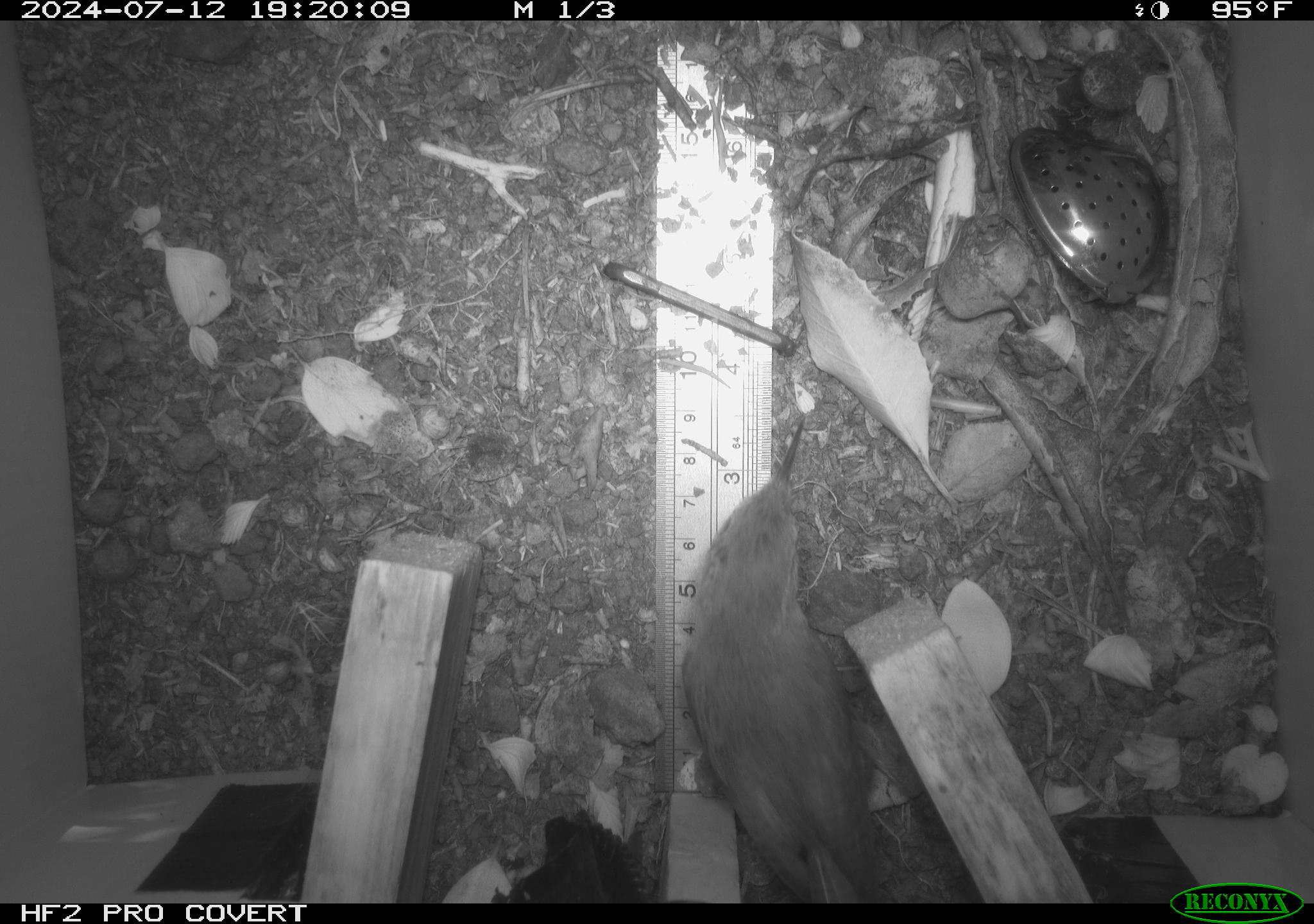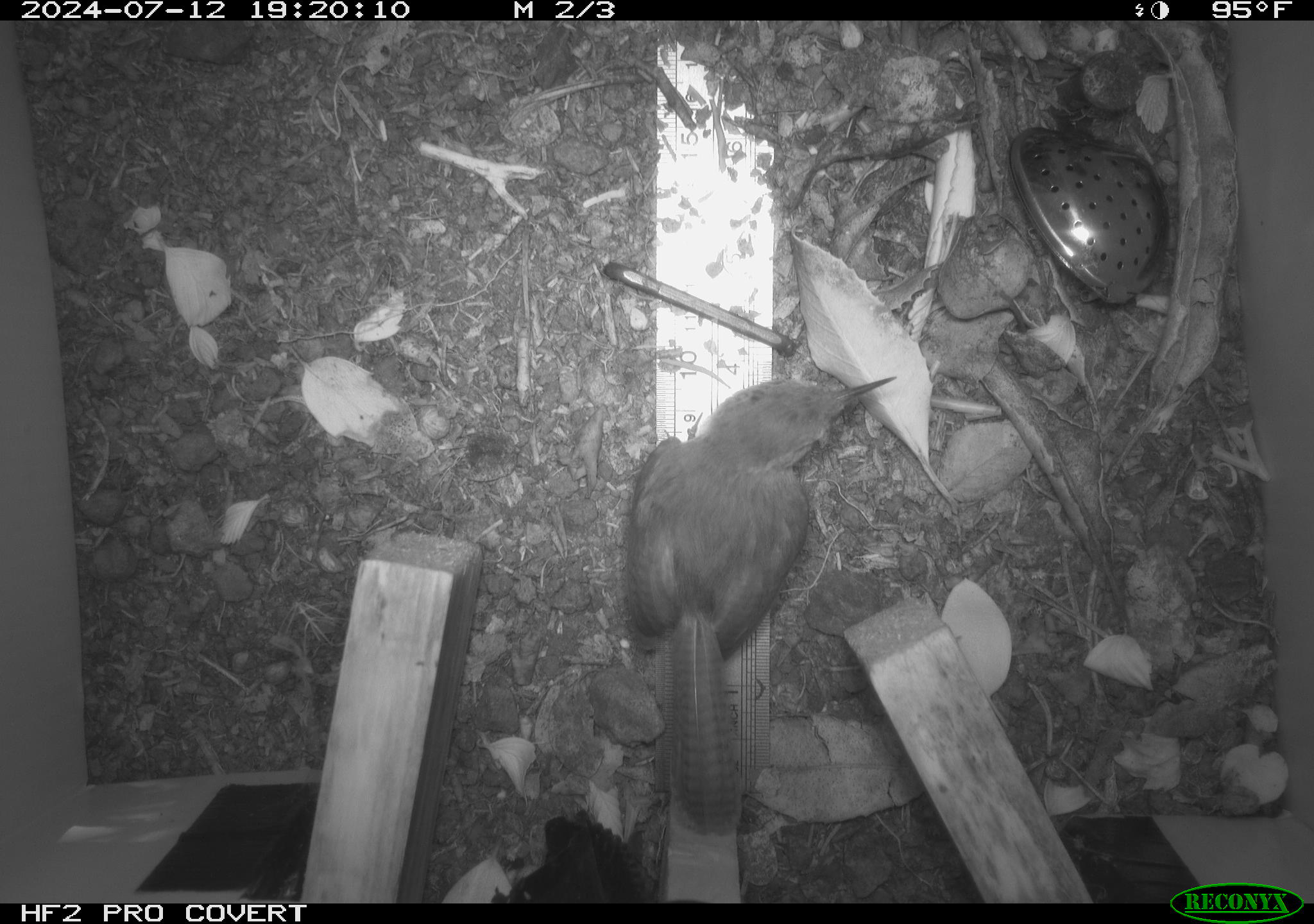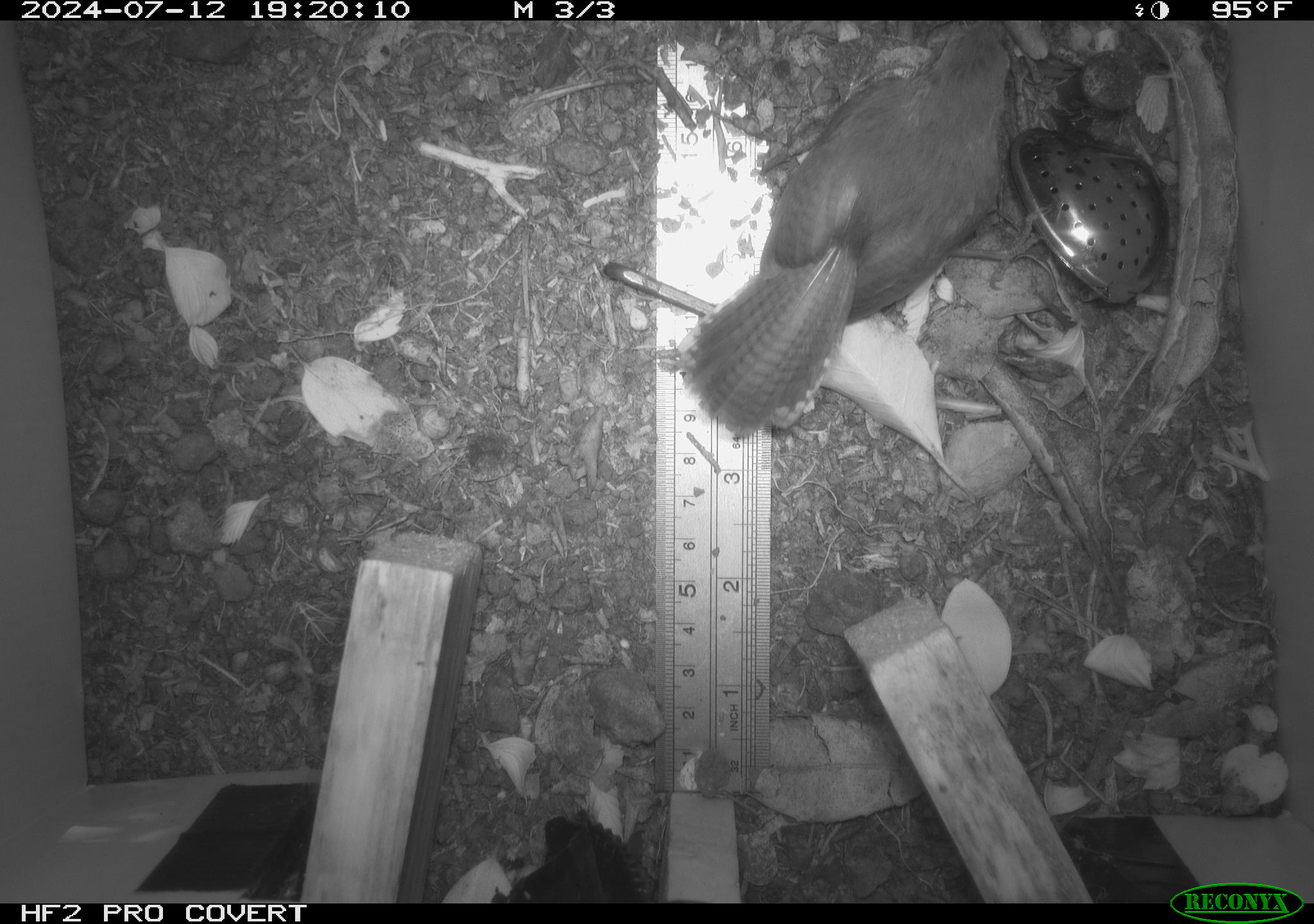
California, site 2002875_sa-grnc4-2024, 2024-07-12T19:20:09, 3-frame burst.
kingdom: Animalia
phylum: Chordata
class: Aves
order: Passeriformes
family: Troglodytidae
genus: Thryomanes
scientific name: Thryomanes bewickii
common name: bewick's wren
Bewick's wren (Thryomanes bewickii).